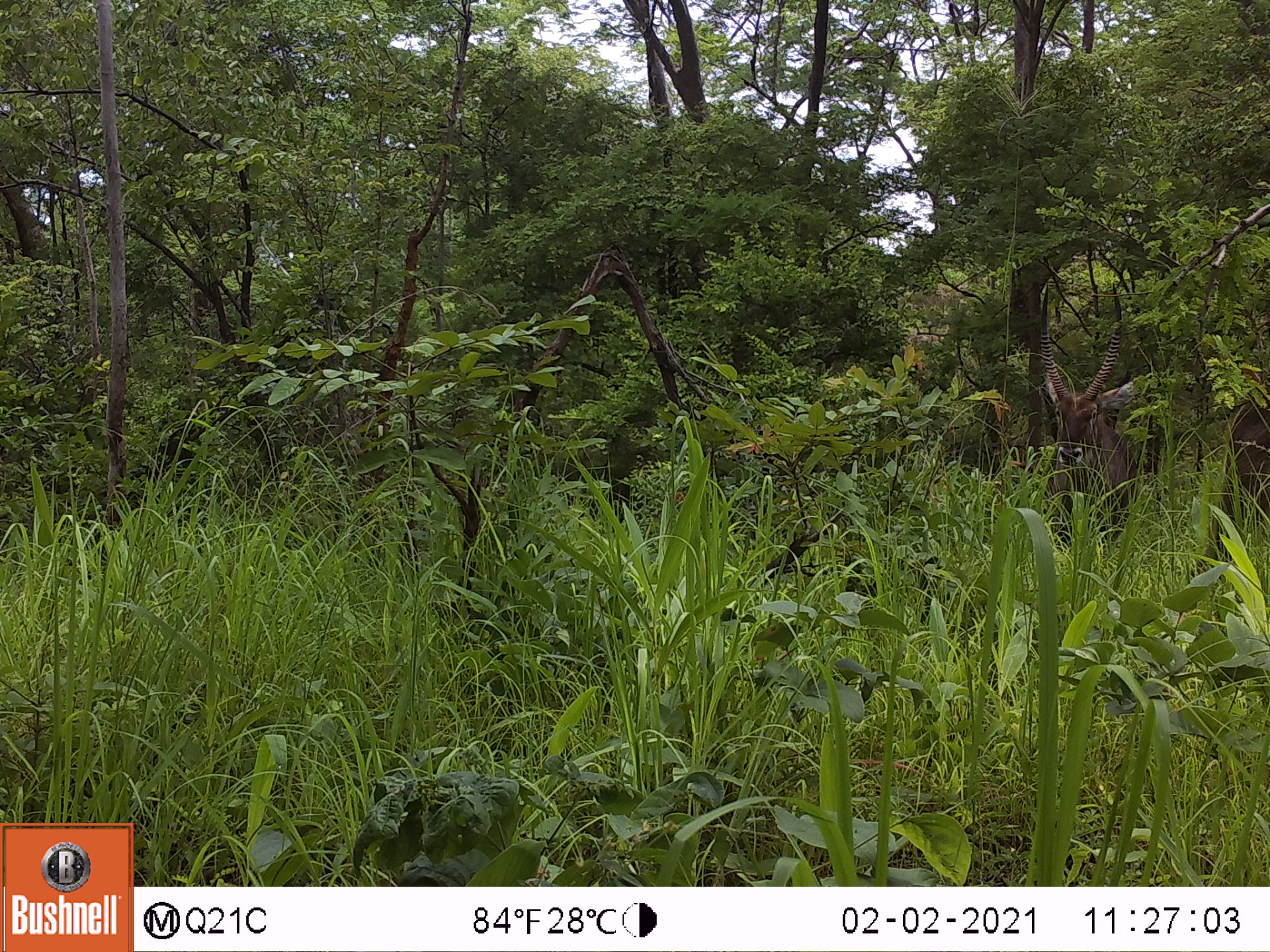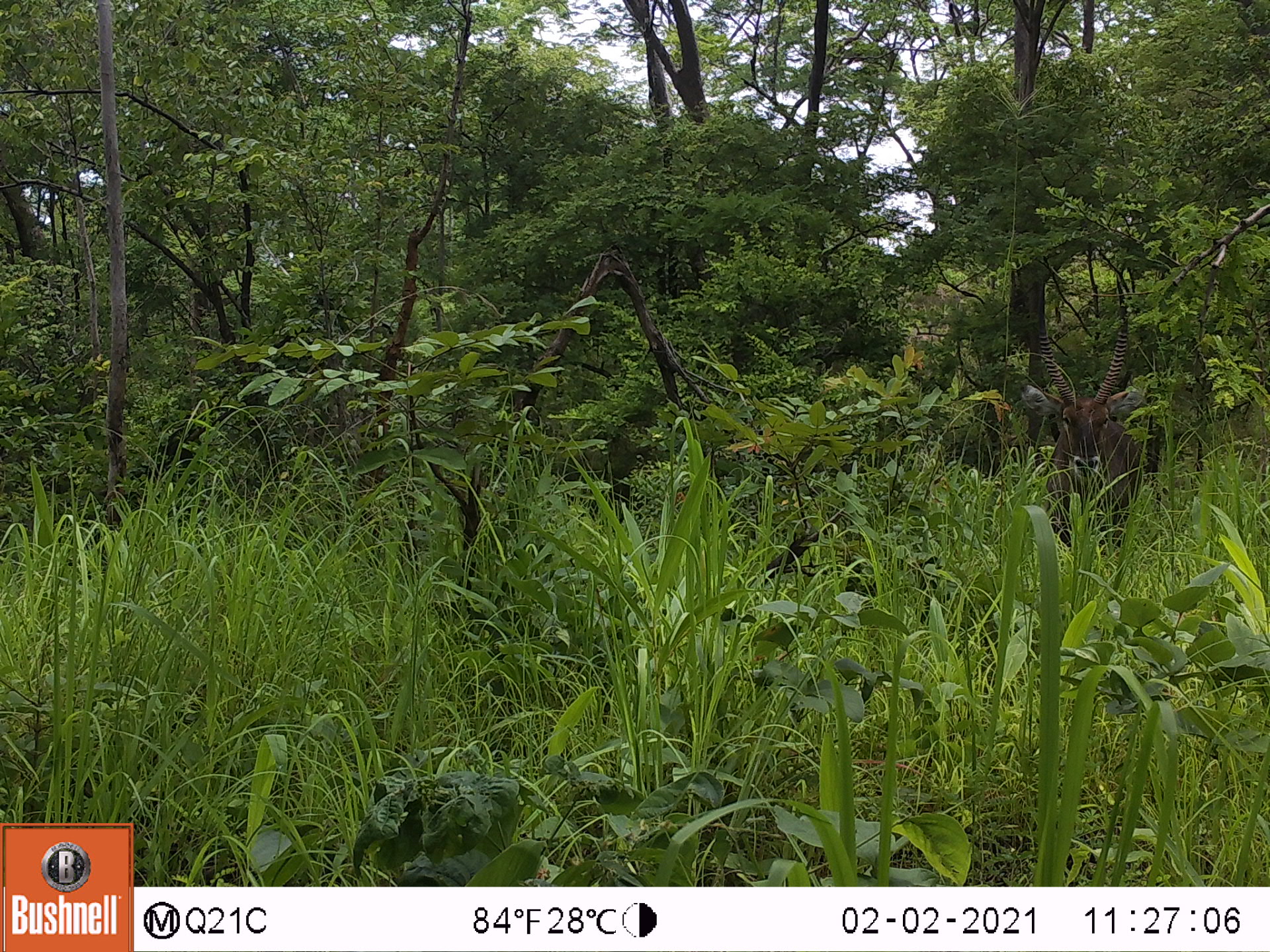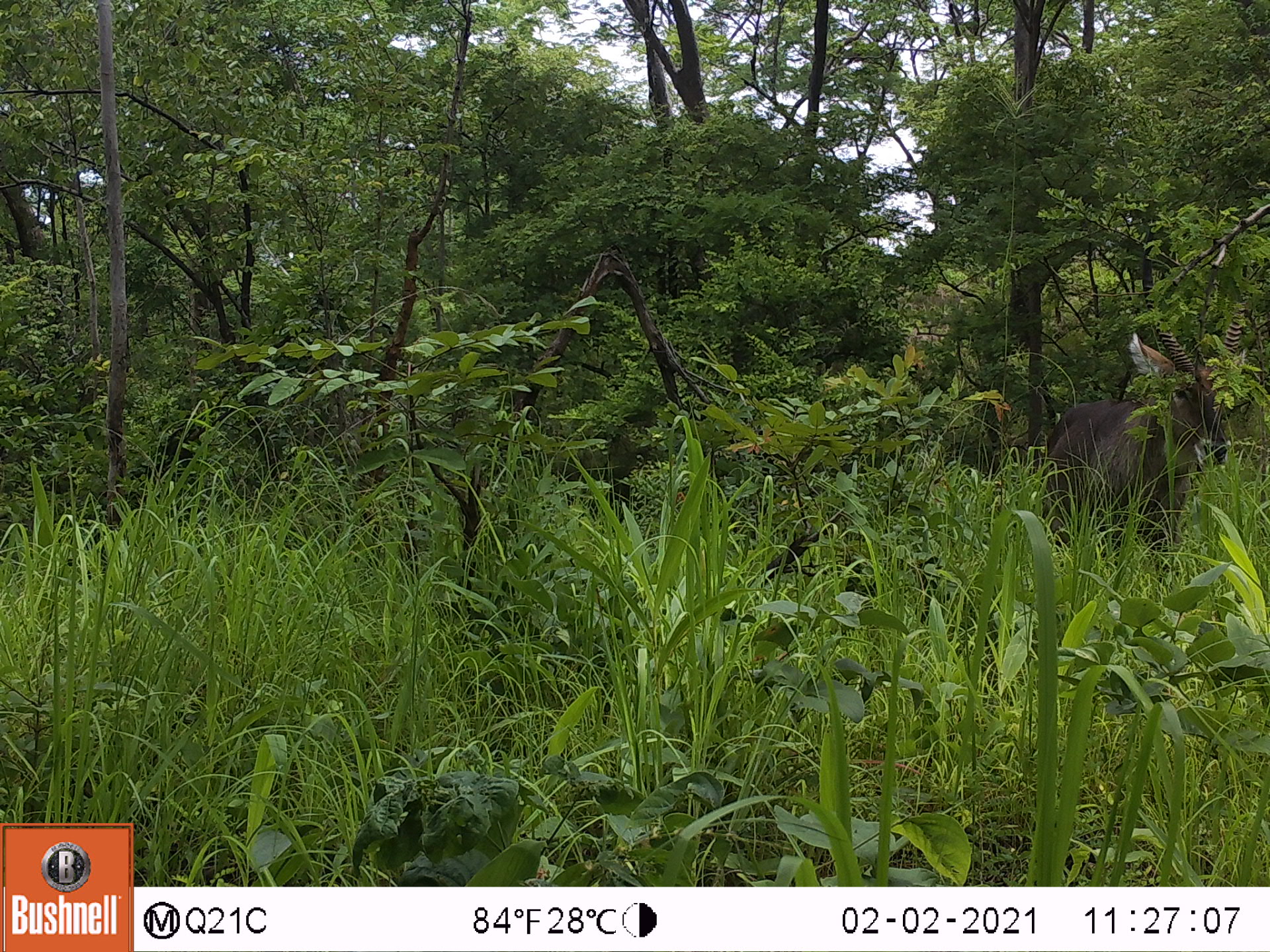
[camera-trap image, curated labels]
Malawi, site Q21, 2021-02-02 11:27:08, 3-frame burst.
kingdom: Animalia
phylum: Chordata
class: Mammalia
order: Artiodactyla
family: Bovidae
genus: Kobus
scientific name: Kobus ellipsiprymnus ellipsiprymnus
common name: common waterbuck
Common waterbuck (Kobus ellipsiprymnus ellipsiprymnus), count 2.